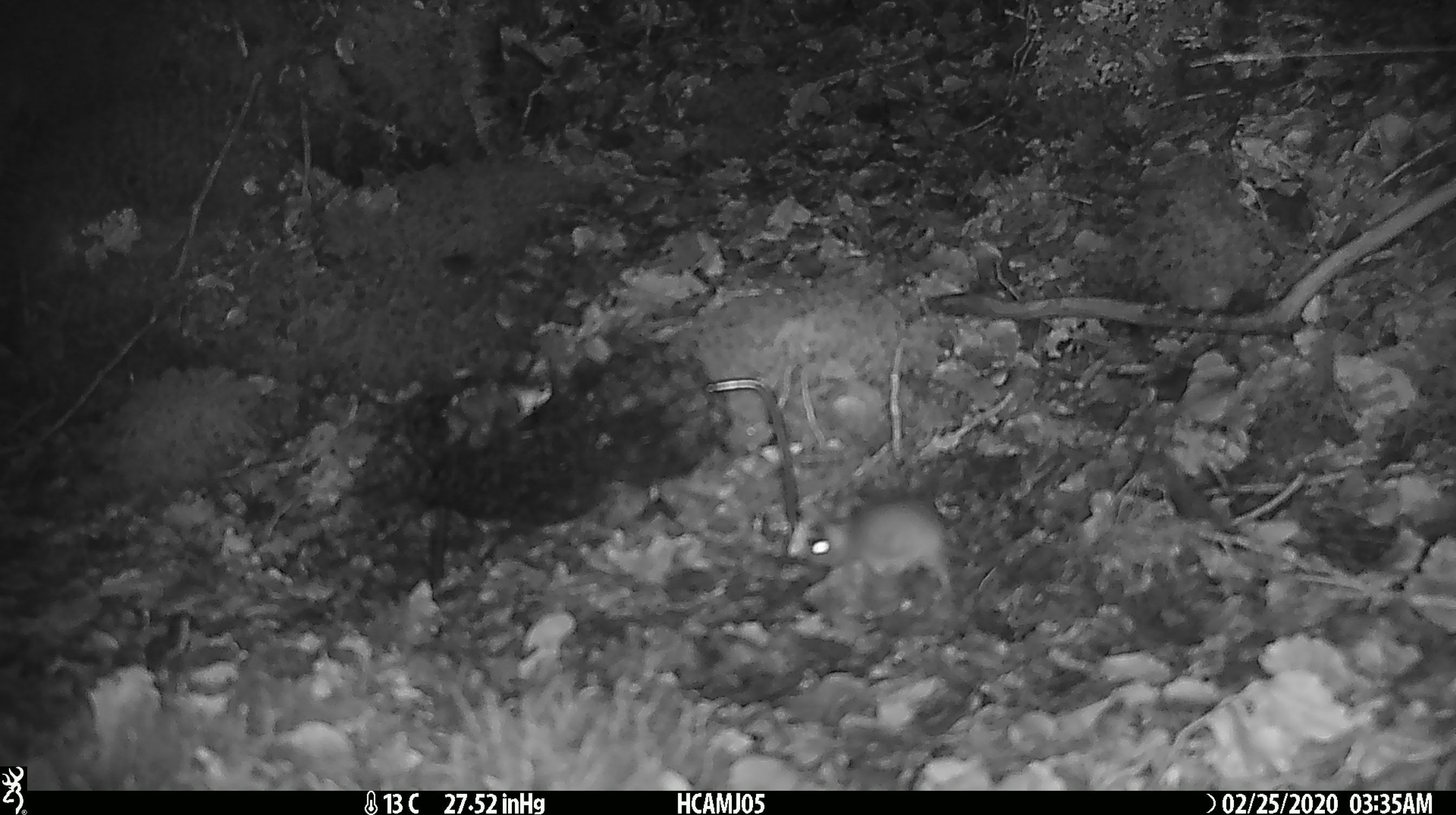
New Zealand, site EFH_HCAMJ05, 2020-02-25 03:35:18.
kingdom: Animalia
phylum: Chordata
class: Mammalia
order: Rodentia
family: Muridae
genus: Mus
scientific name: Mus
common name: mouse